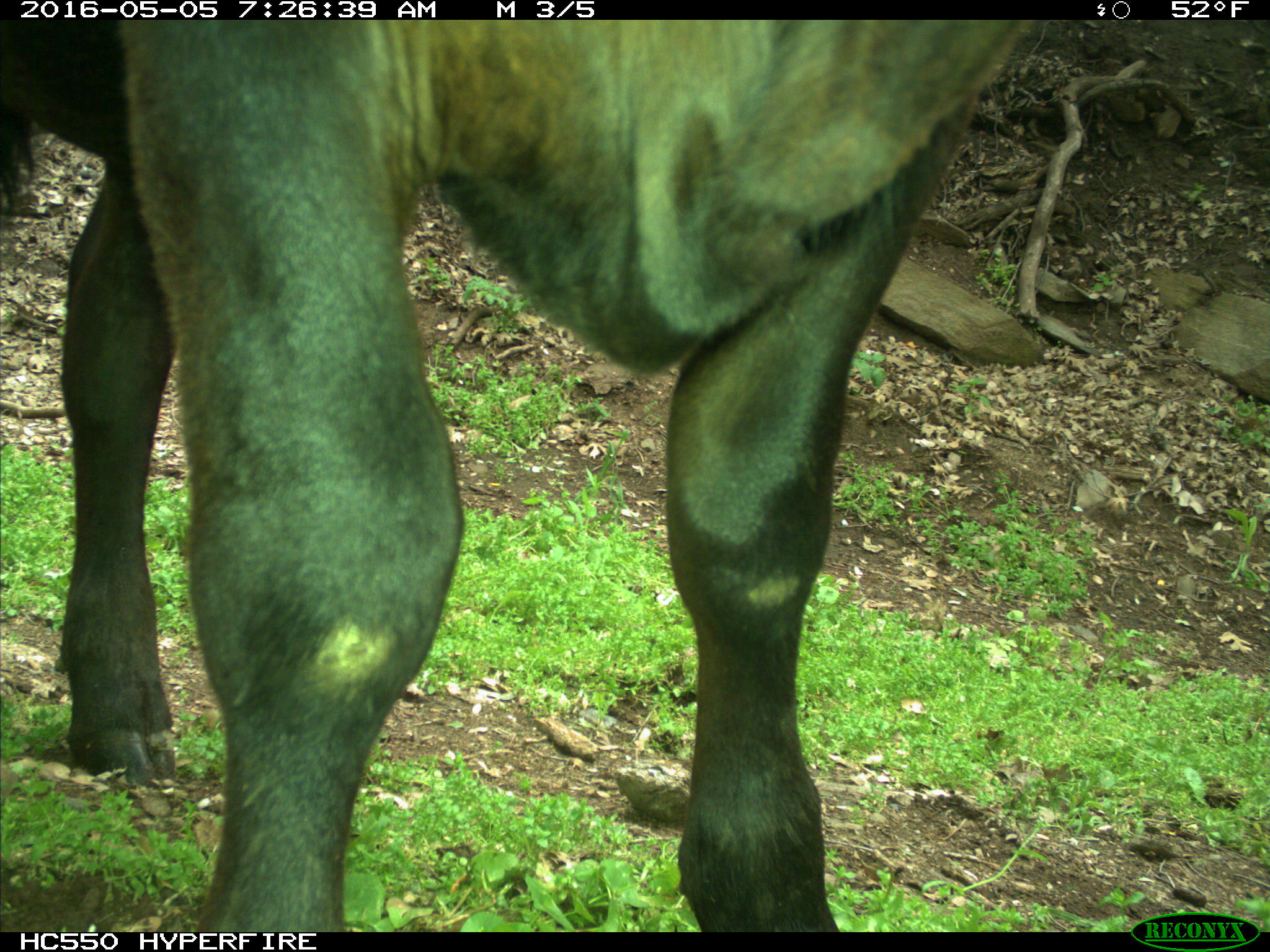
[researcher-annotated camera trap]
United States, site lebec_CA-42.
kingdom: Animalia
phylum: Chordata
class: Mammalia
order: Artiodactyla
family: Bovidae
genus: Bos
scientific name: Bos taurus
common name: domestic cow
Bos taurus (domestic cow).